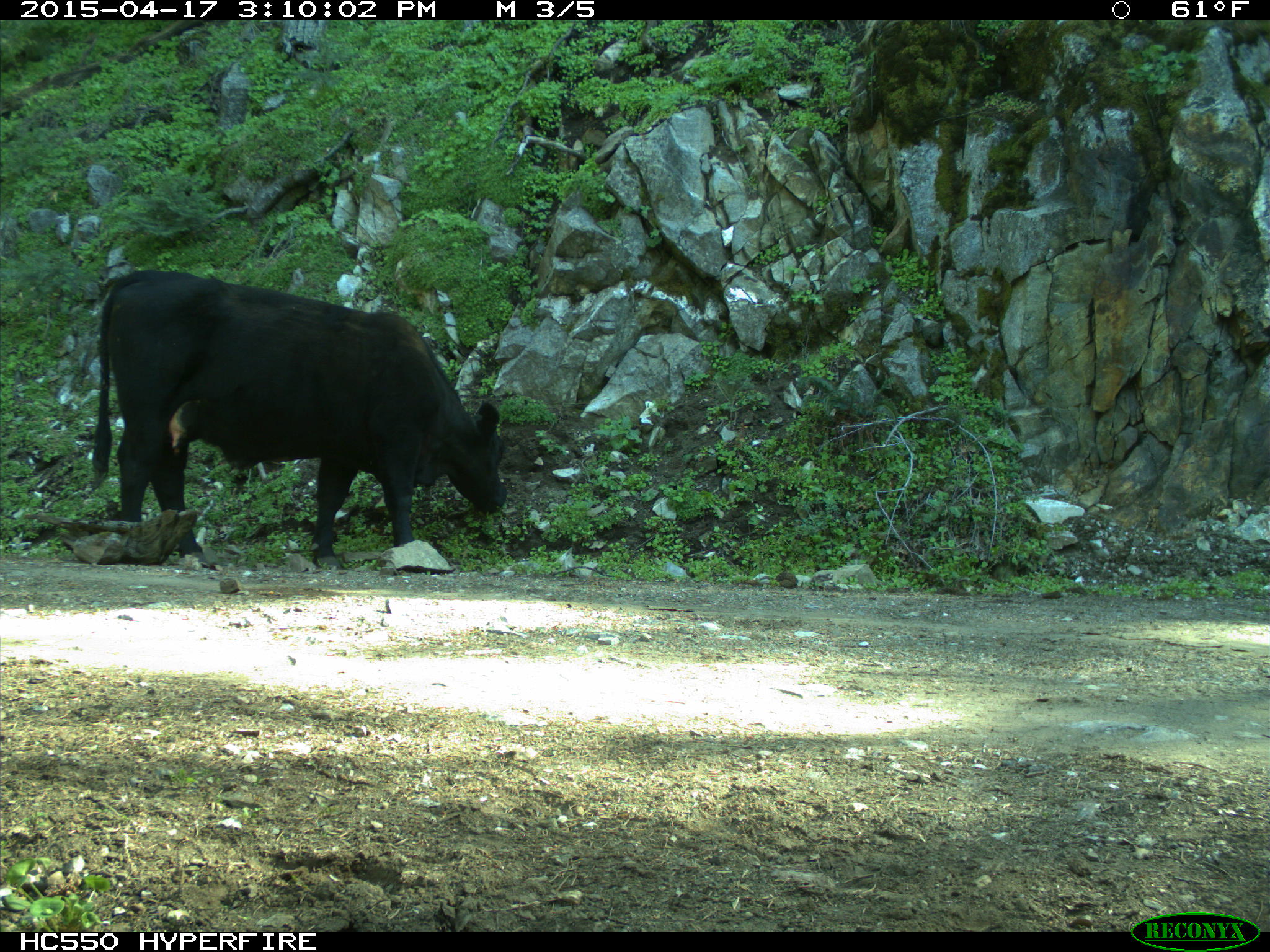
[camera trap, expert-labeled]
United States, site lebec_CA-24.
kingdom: Animalia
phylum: Chordata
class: Mammalia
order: Artiodactyla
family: Bovidae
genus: Bos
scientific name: Bos taurus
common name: domestic cow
Bos taurus (domestic cow).